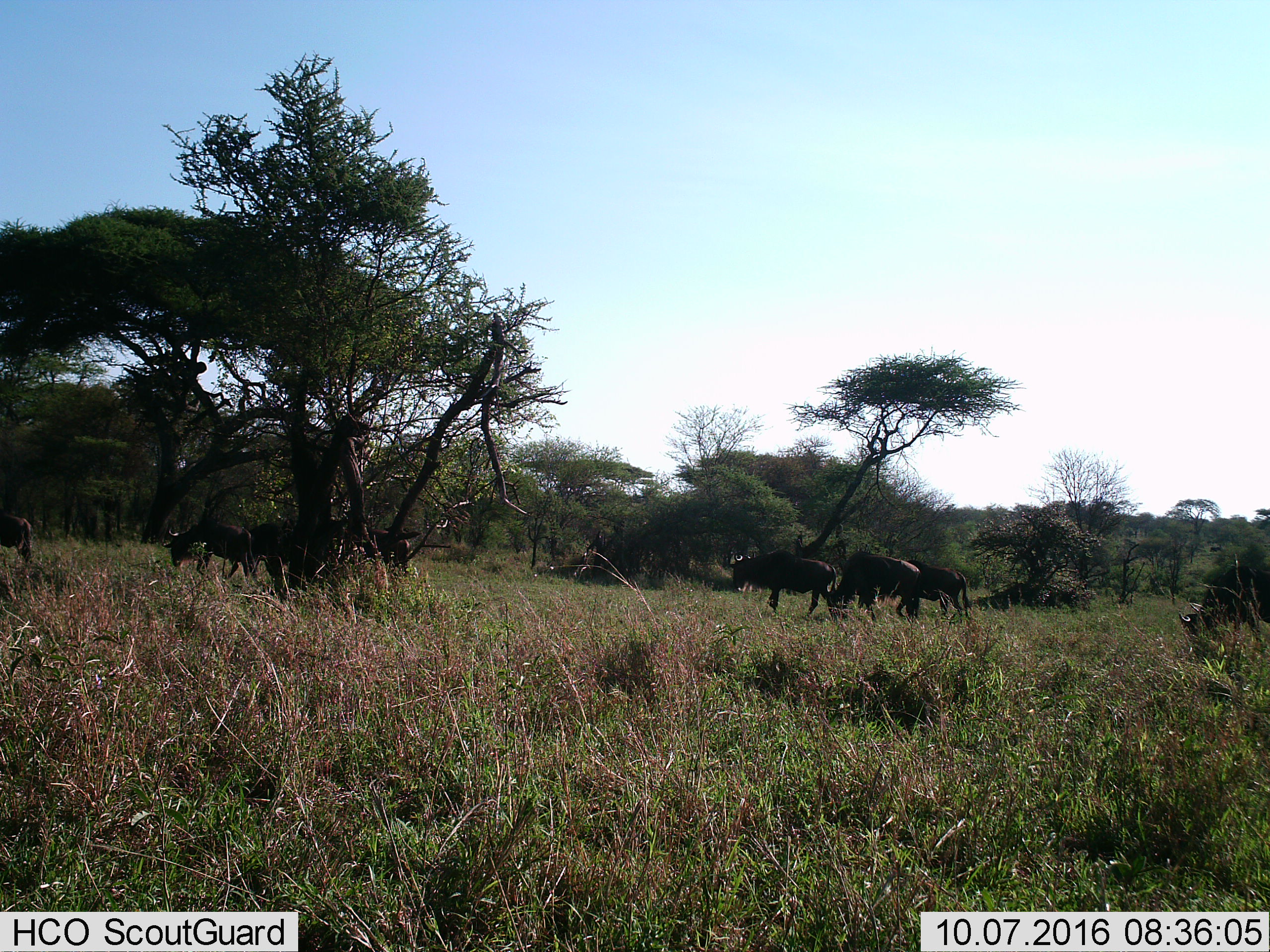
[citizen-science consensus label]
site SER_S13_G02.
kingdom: Animalia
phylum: Chordata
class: Mammalia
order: Artiodactyla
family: Bovidae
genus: Connochaetes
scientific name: Connochaetes taurinus taurinus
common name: blue wildebeest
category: wildebeestblue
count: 8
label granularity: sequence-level